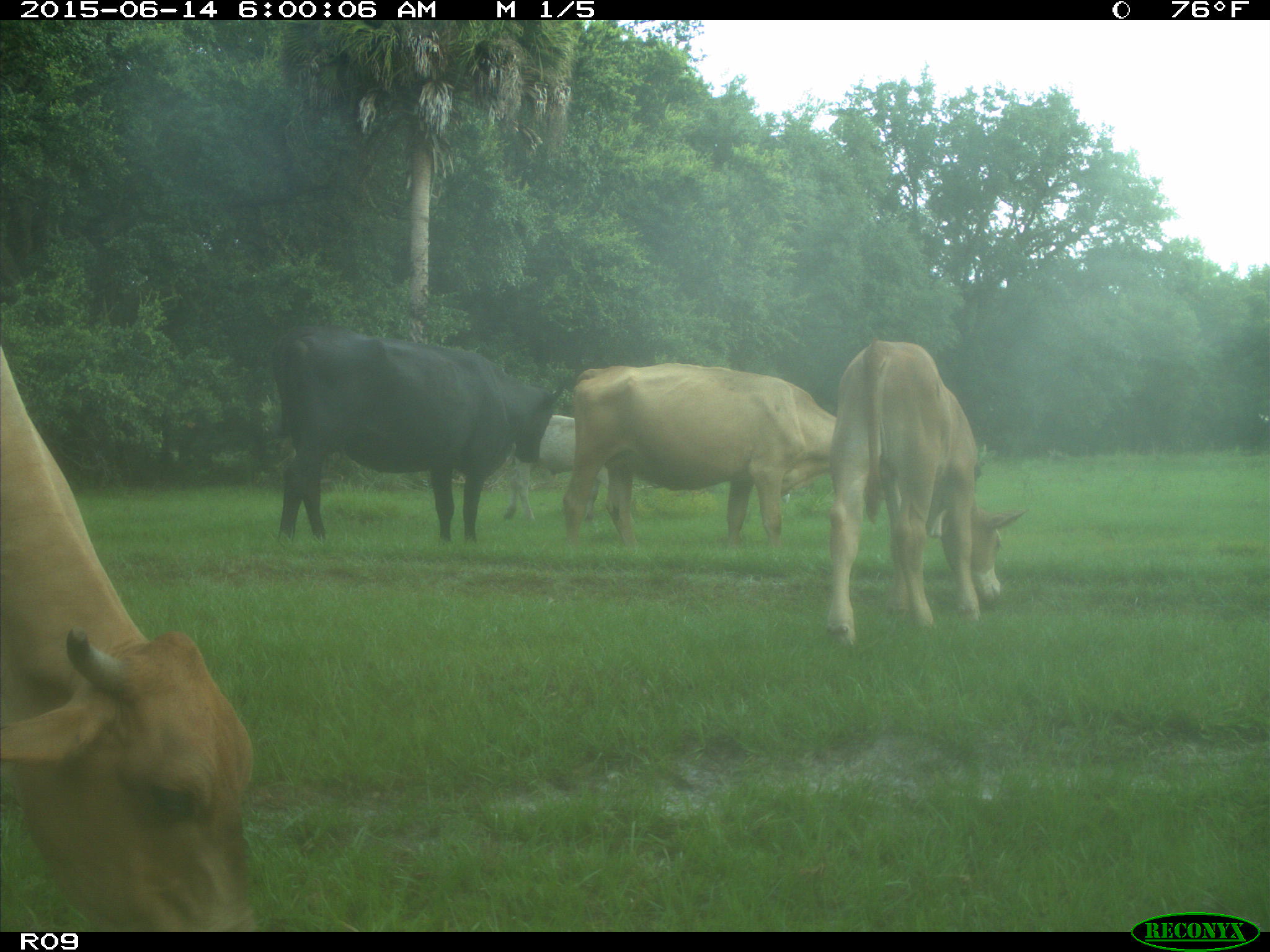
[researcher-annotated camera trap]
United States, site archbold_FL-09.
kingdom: Animalia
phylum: Chordata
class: Mammalia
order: Artiodactyla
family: Bovidae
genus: Bos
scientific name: Bos taurus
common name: domestic cow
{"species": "Bos taurus (domestic cow)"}